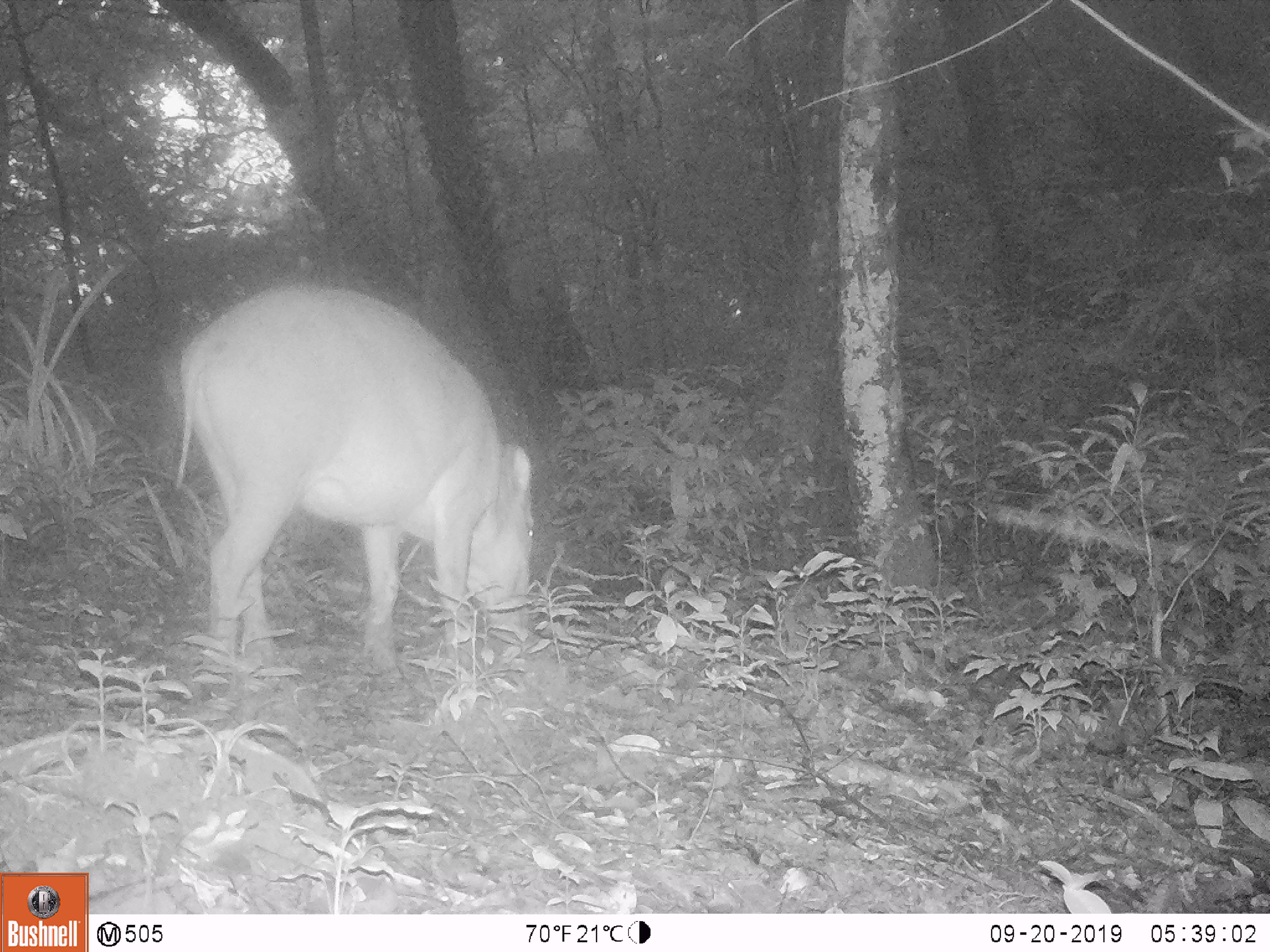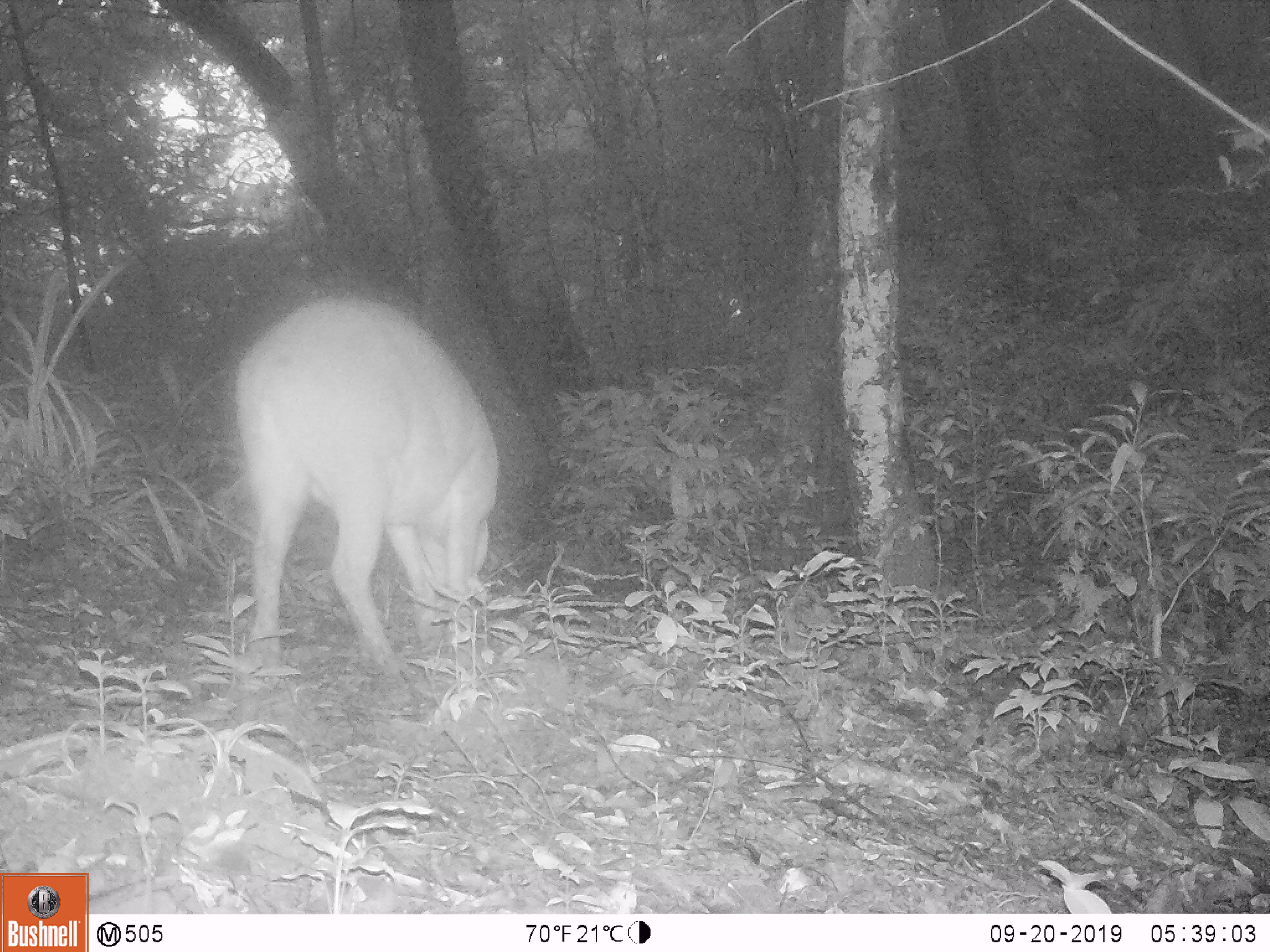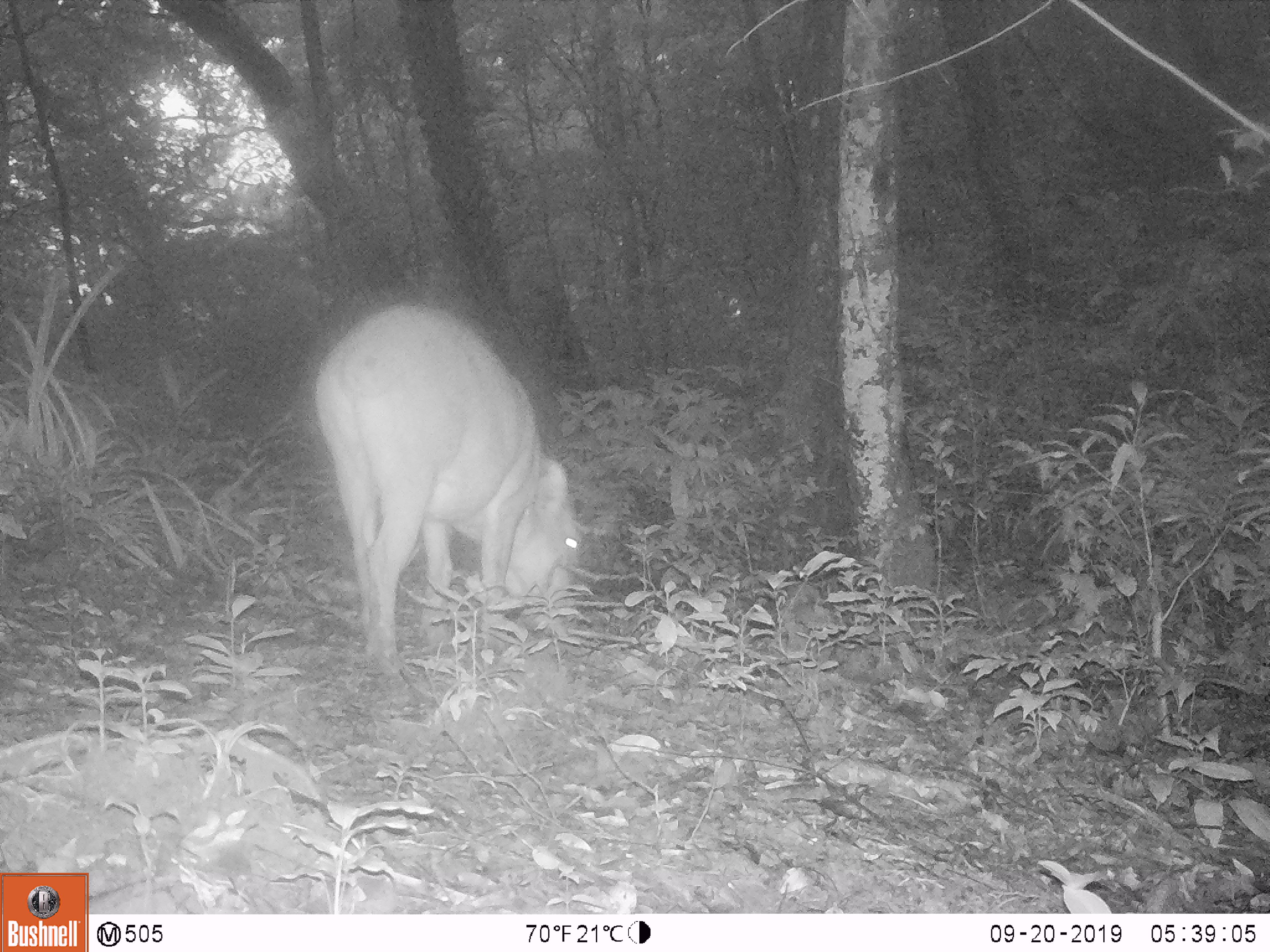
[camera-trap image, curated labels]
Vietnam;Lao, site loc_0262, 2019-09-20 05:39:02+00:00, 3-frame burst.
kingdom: Animalia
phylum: Chordata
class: Mammalia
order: Artiodactyla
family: Suidae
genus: Sus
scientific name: Sus scrofa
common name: eurasian wild pig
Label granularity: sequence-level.